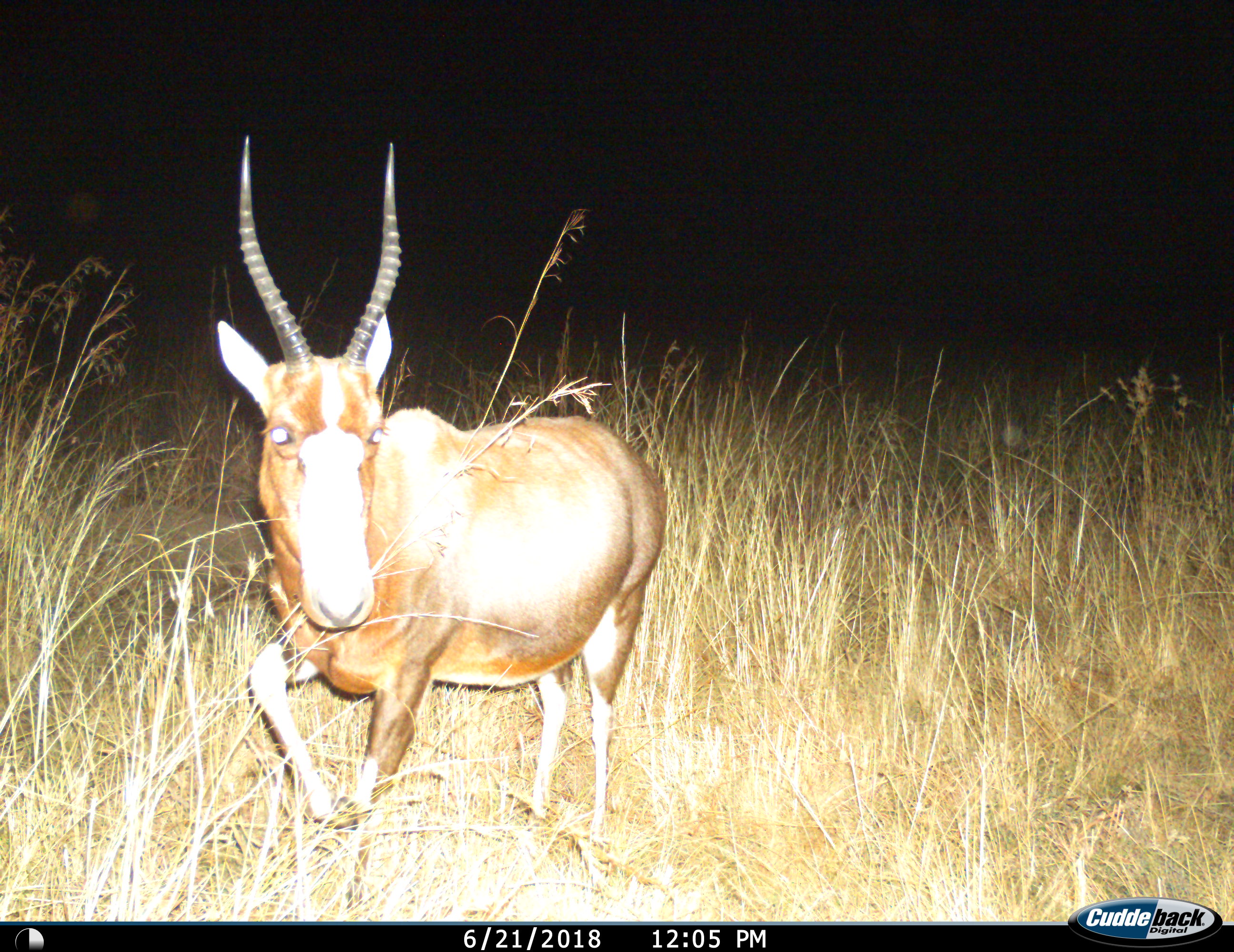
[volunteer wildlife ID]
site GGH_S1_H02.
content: unidentified animal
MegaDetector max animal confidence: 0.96